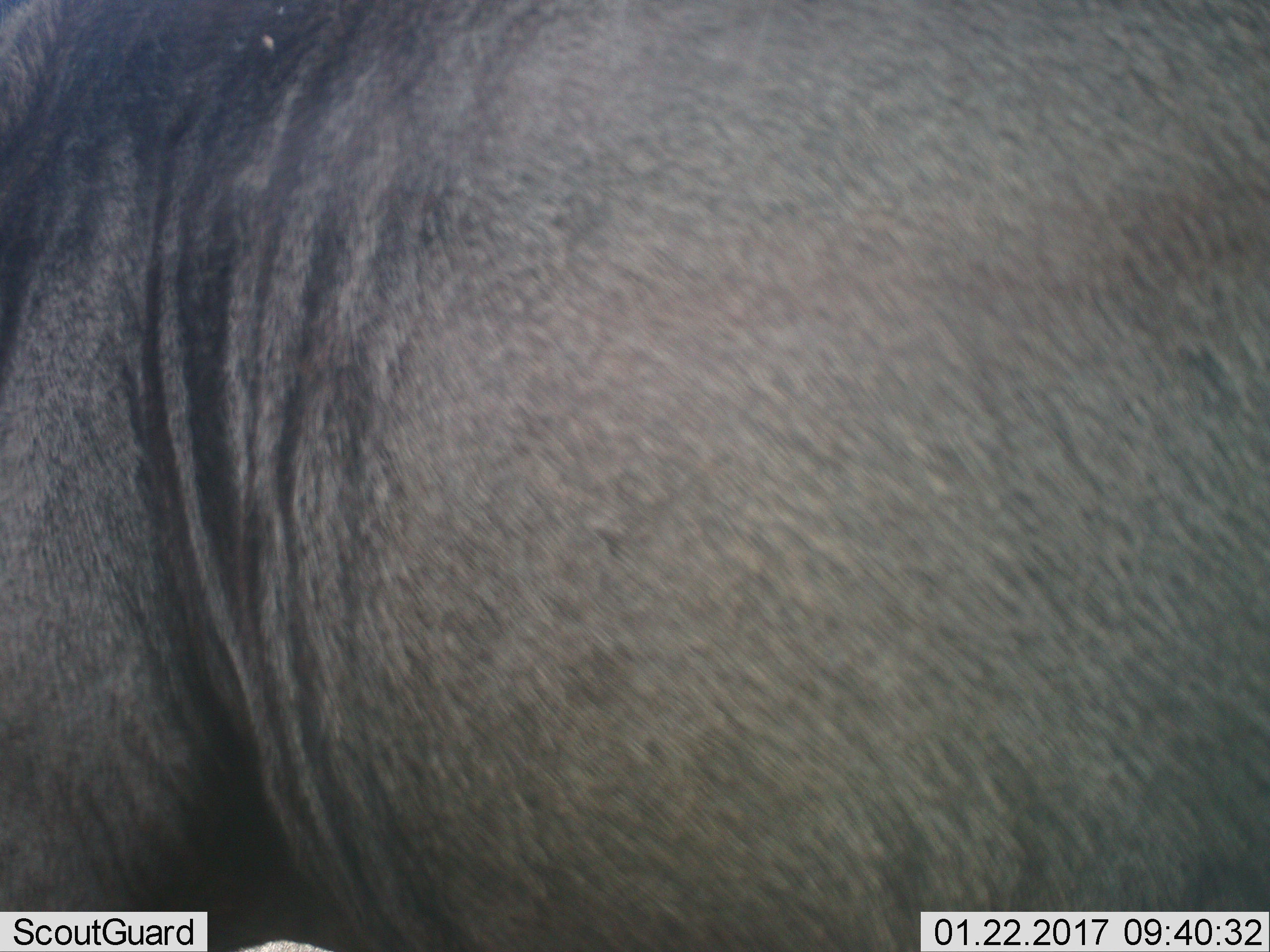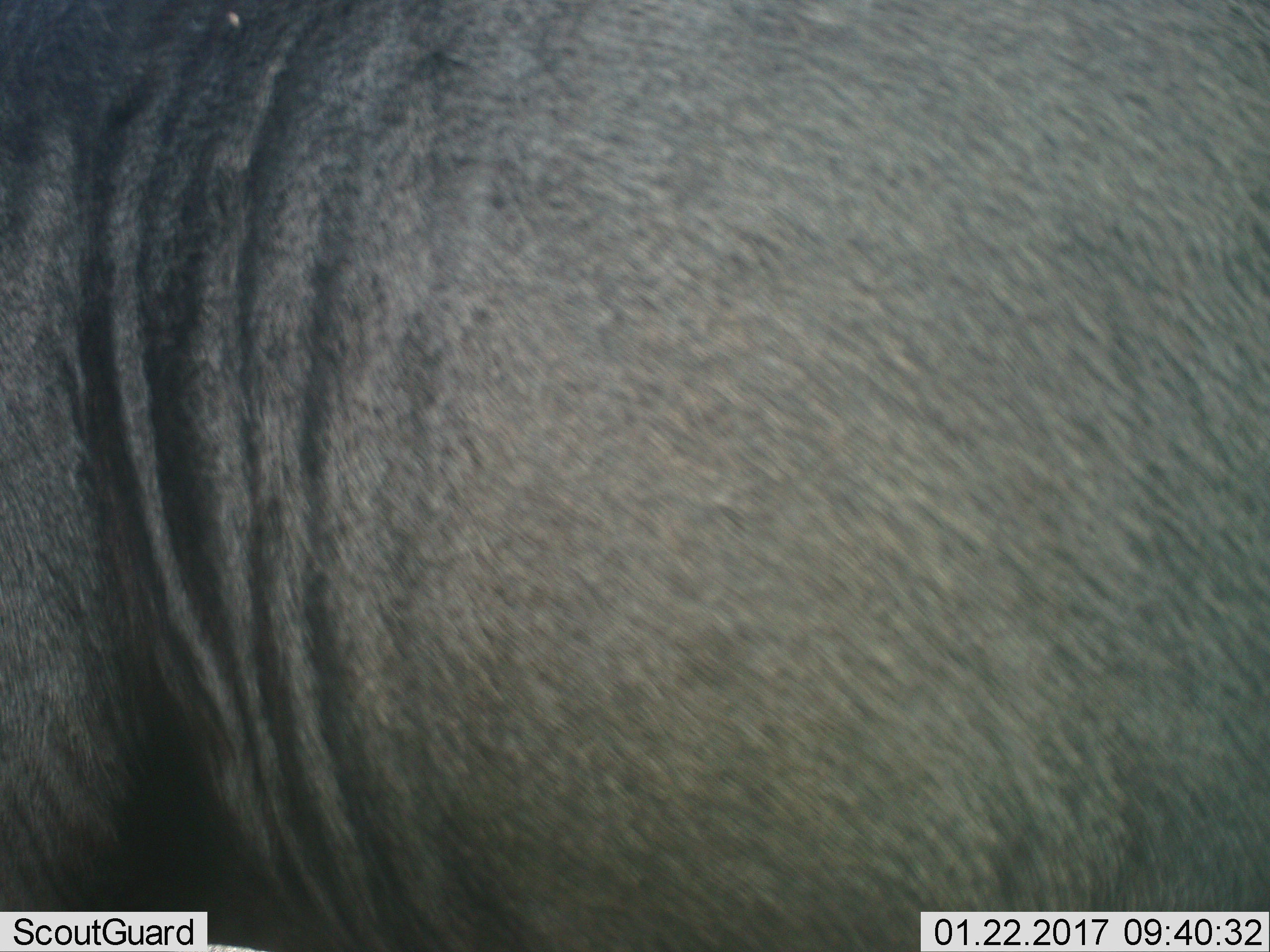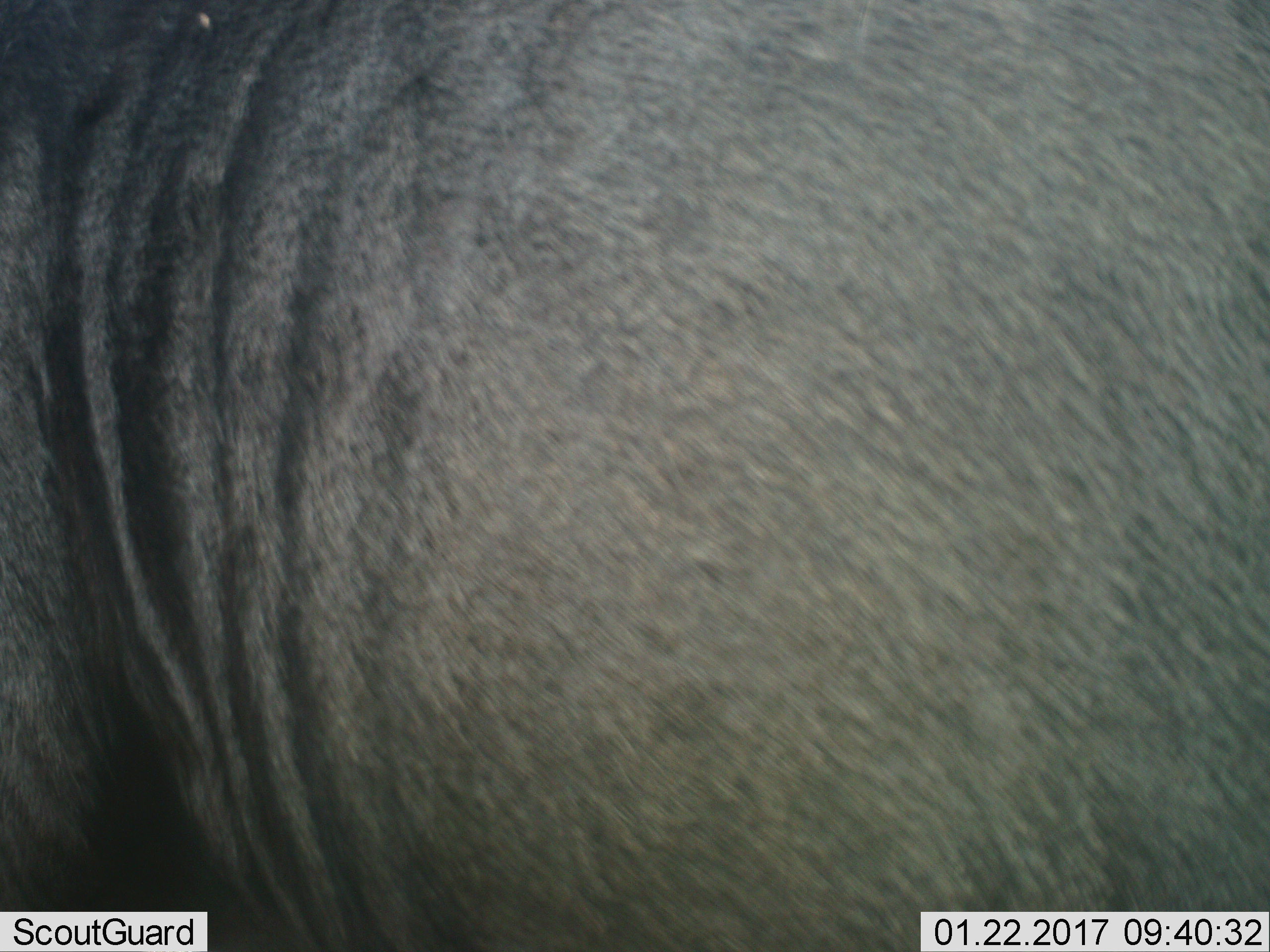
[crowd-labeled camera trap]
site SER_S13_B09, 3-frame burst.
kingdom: Animalia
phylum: Chordata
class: Mammalia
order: Artiodactyla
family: Bovidae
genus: Connochaetes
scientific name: Connochaetes taurinus taurinus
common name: blue wildebeest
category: wildebeestblue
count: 1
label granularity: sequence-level